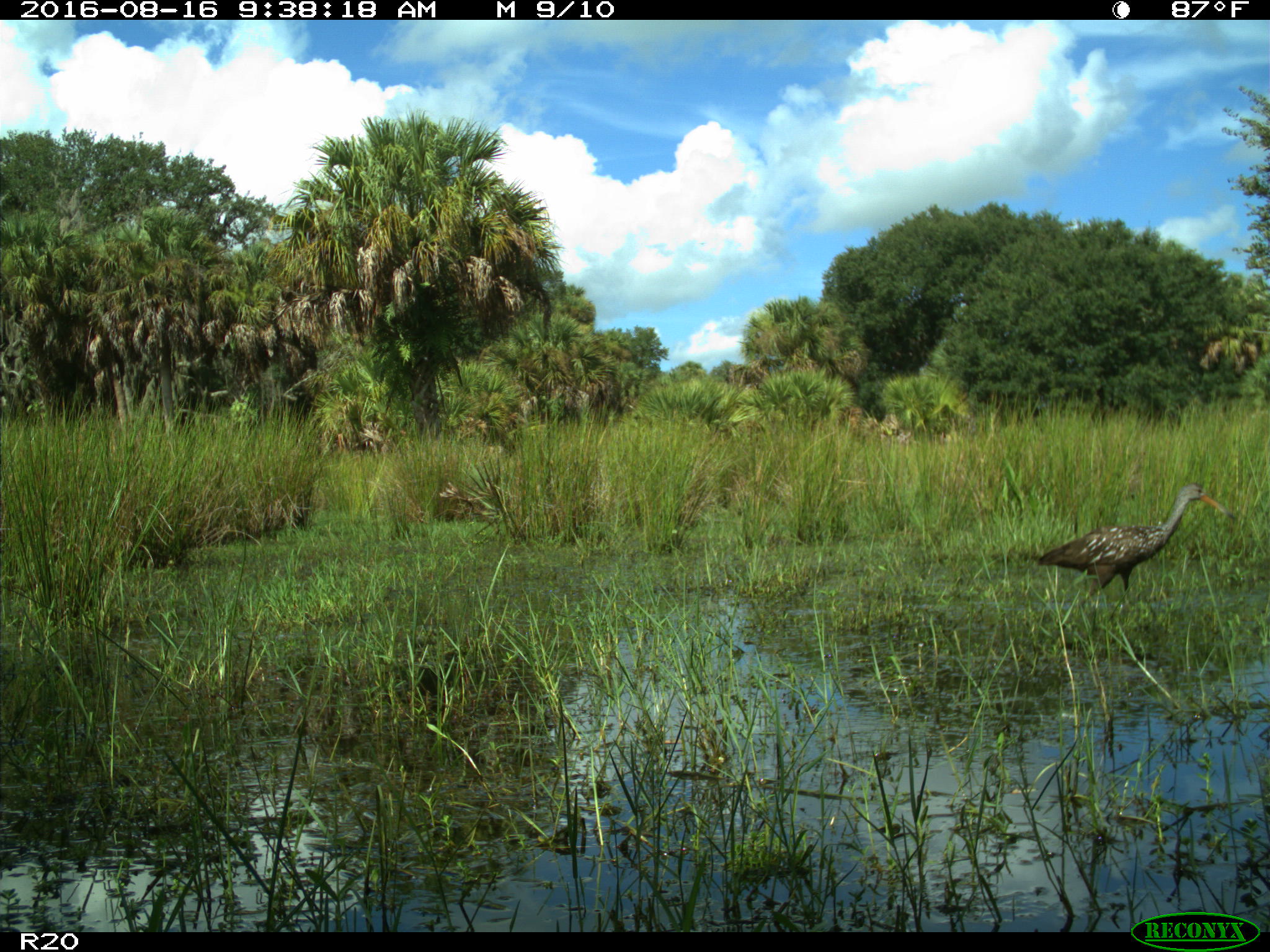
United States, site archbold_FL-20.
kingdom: Animalia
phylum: Chordata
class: Aves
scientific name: Aves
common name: birds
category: unidentified bird